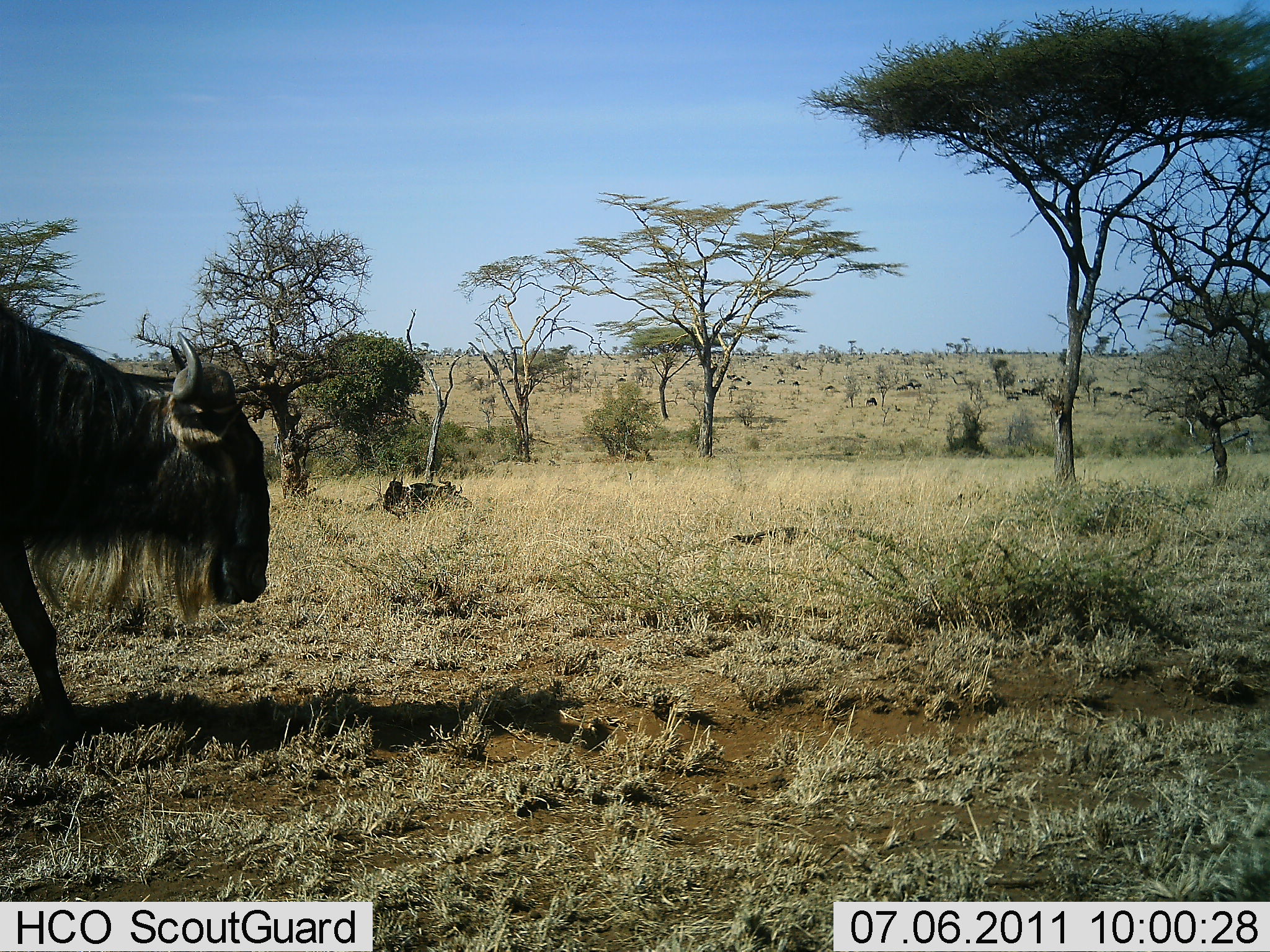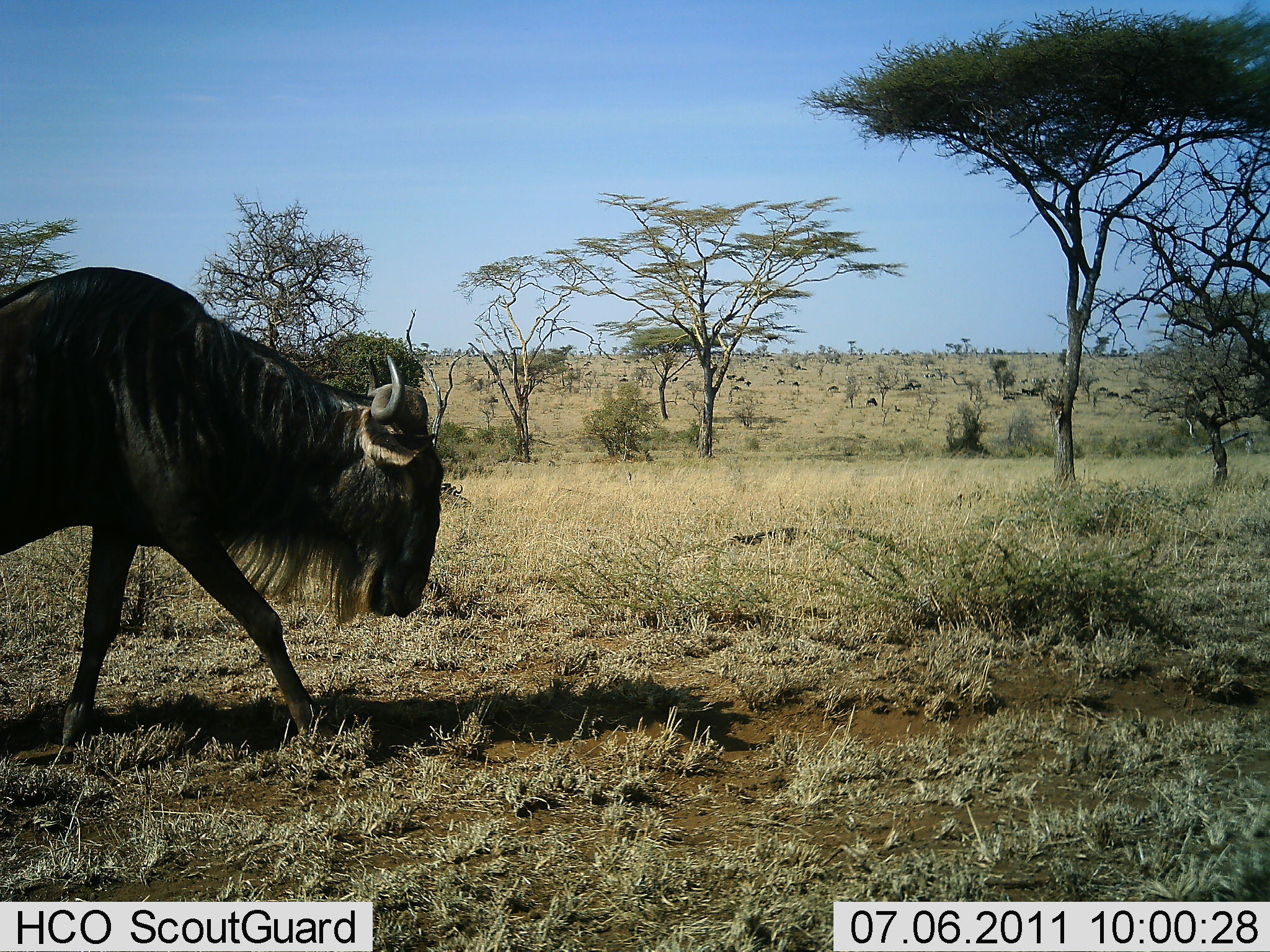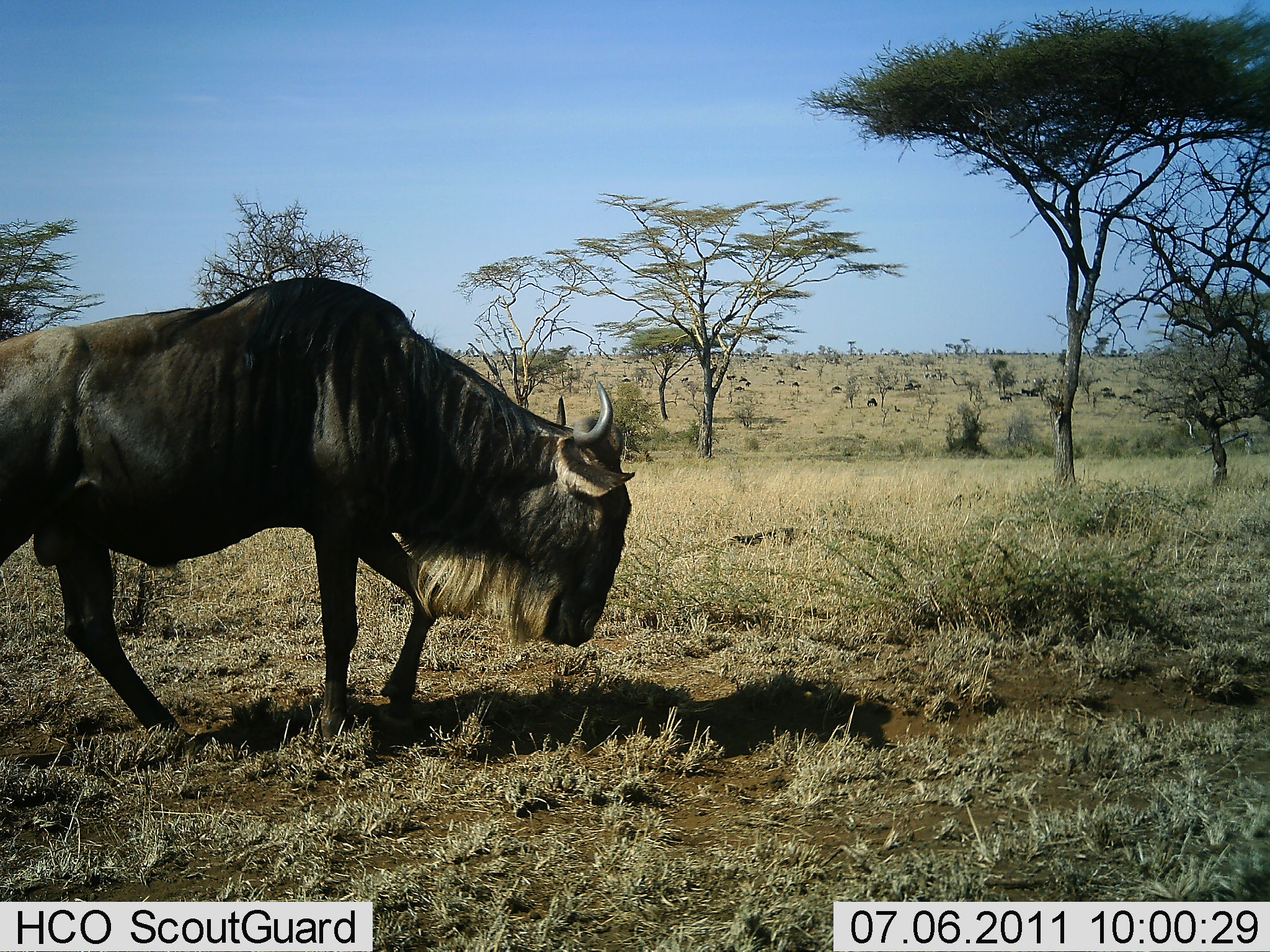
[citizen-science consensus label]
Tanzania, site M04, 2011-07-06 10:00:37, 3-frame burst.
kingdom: Animalia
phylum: Chordata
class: Mammalia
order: Artiodactyla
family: Bovidae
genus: Connochaetes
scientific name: Connochaetes taurinus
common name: blue wildebeest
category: wildebeest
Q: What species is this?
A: Wildebeest (blue wildebeest) (Connochaetes taurinus).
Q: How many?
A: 1.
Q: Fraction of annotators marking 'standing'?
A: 10%.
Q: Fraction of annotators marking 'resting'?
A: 0%.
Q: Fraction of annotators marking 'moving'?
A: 90%.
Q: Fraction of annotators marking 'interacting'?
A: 0%.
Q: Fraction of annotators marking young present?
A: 0%.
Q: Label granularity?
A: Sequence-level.